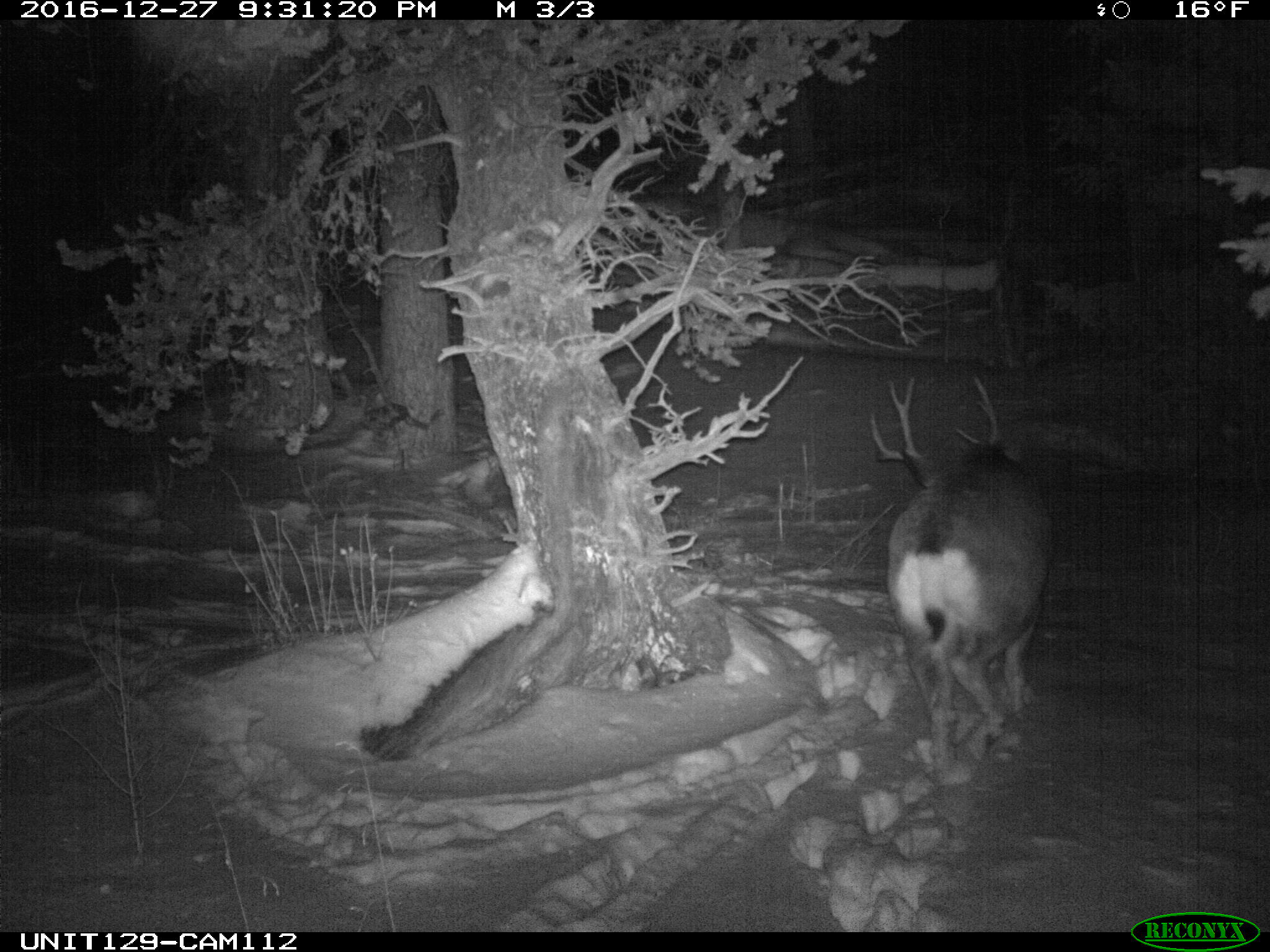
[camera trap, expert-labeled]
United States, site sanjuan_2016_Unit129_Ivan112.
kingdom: Animalia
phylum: Chordata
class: Mammalia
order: Artiodactyla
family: Cervidae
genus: Odocoileus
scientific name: Odocoileus hemionus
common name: mule deer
Odocoileus hemionus (mule deer).